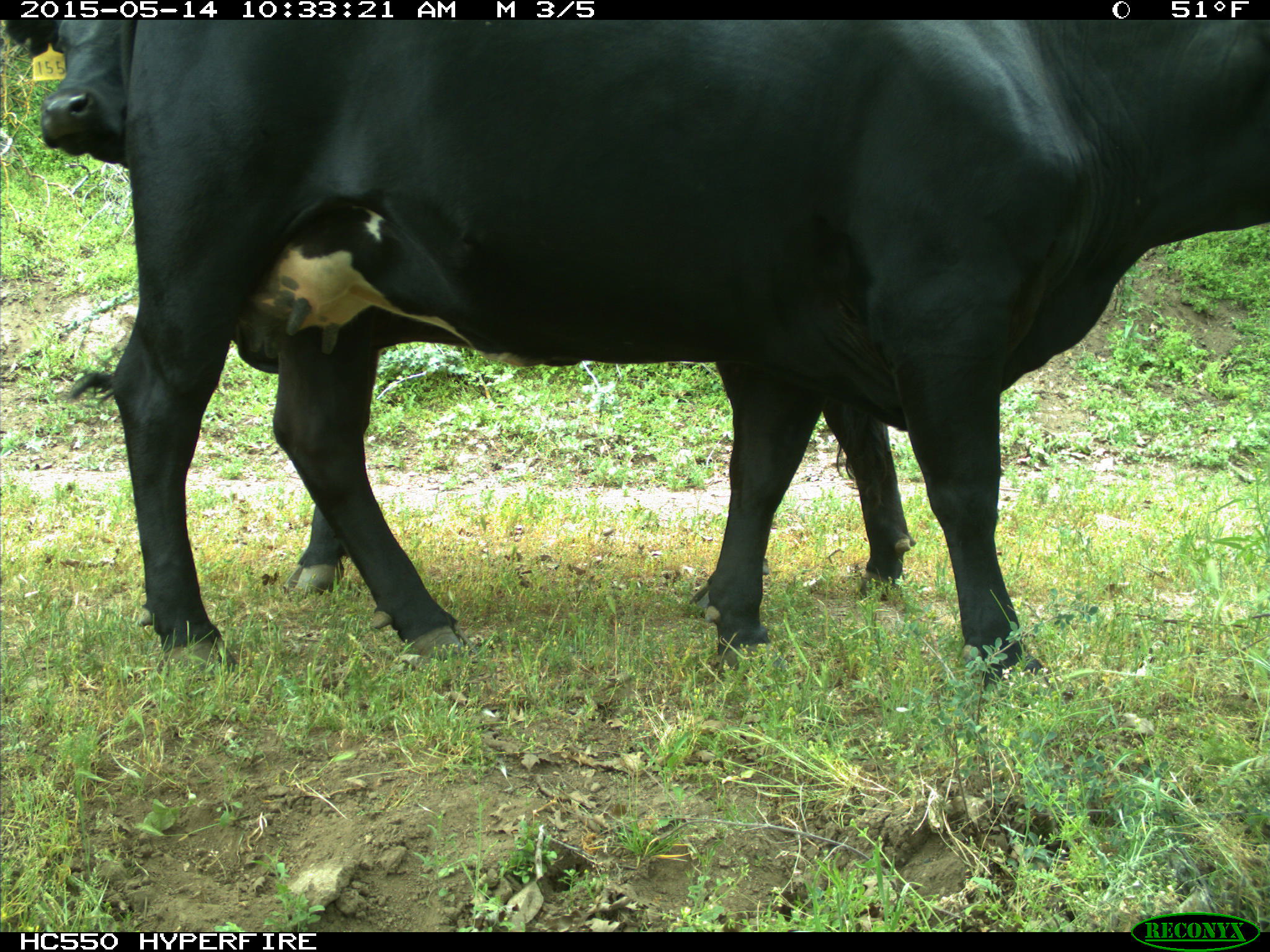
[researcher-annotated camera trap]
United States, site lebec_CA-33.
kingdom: Animalia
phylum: Chordata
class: Mammalia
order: Artiodactyla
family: Bovidae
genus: Bos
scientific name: Bos taurus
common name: domestic cow